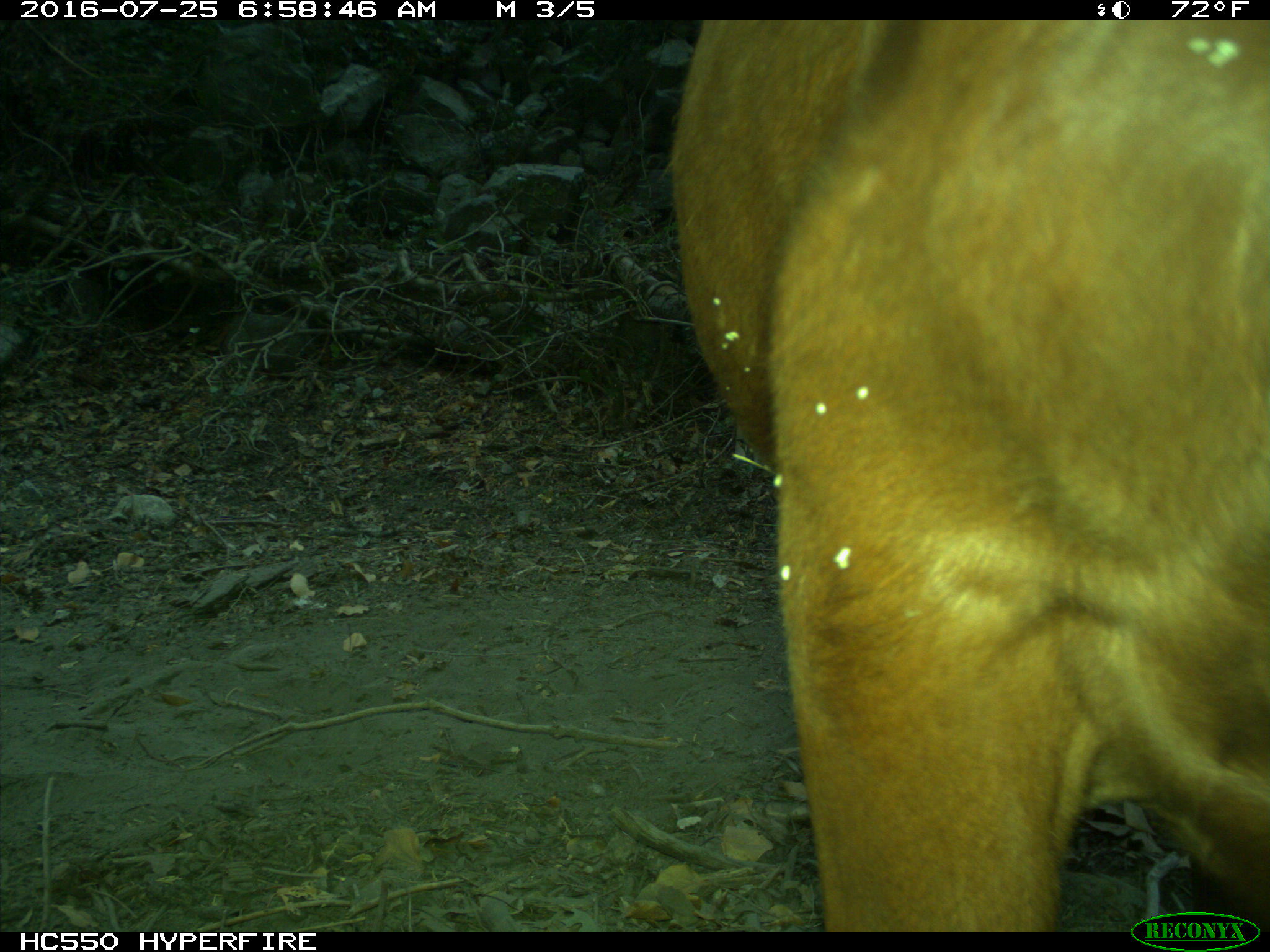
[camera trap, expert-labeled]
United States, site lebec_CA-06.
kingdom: Animalia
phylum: Chordata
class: Mammalia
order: Artiodactyla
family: Bovidae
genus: Bos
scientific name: Bos taurus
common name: domestic cow